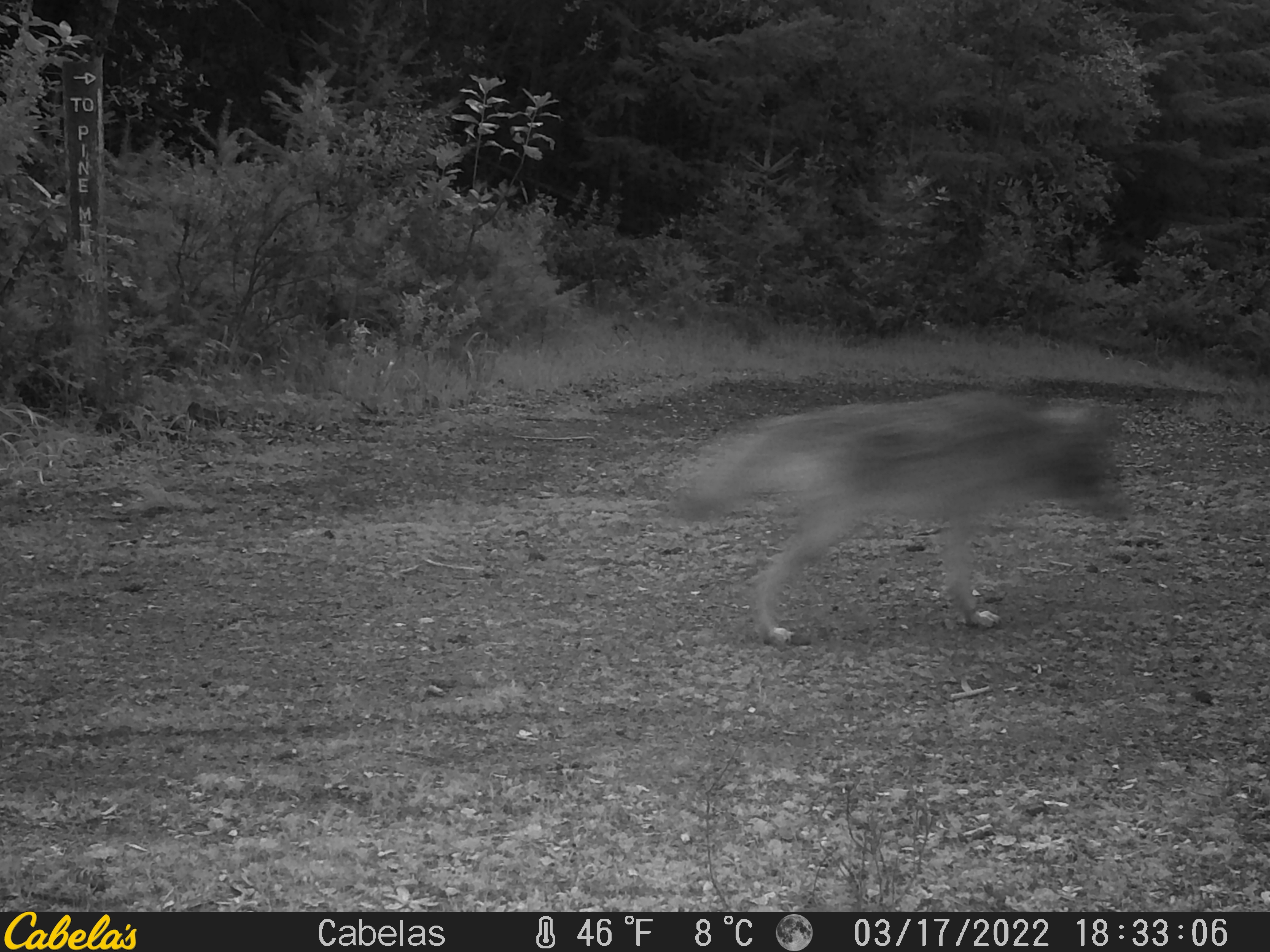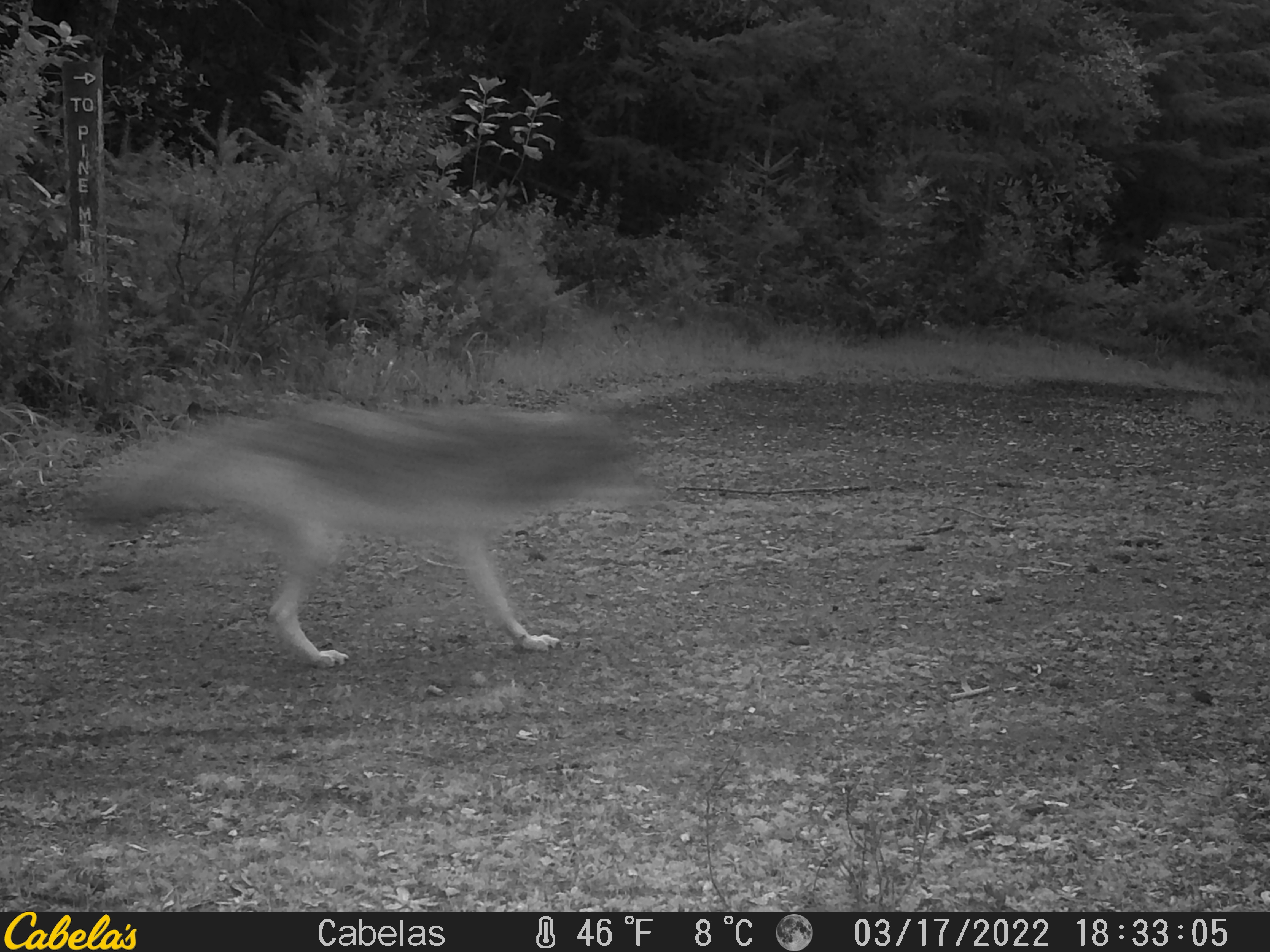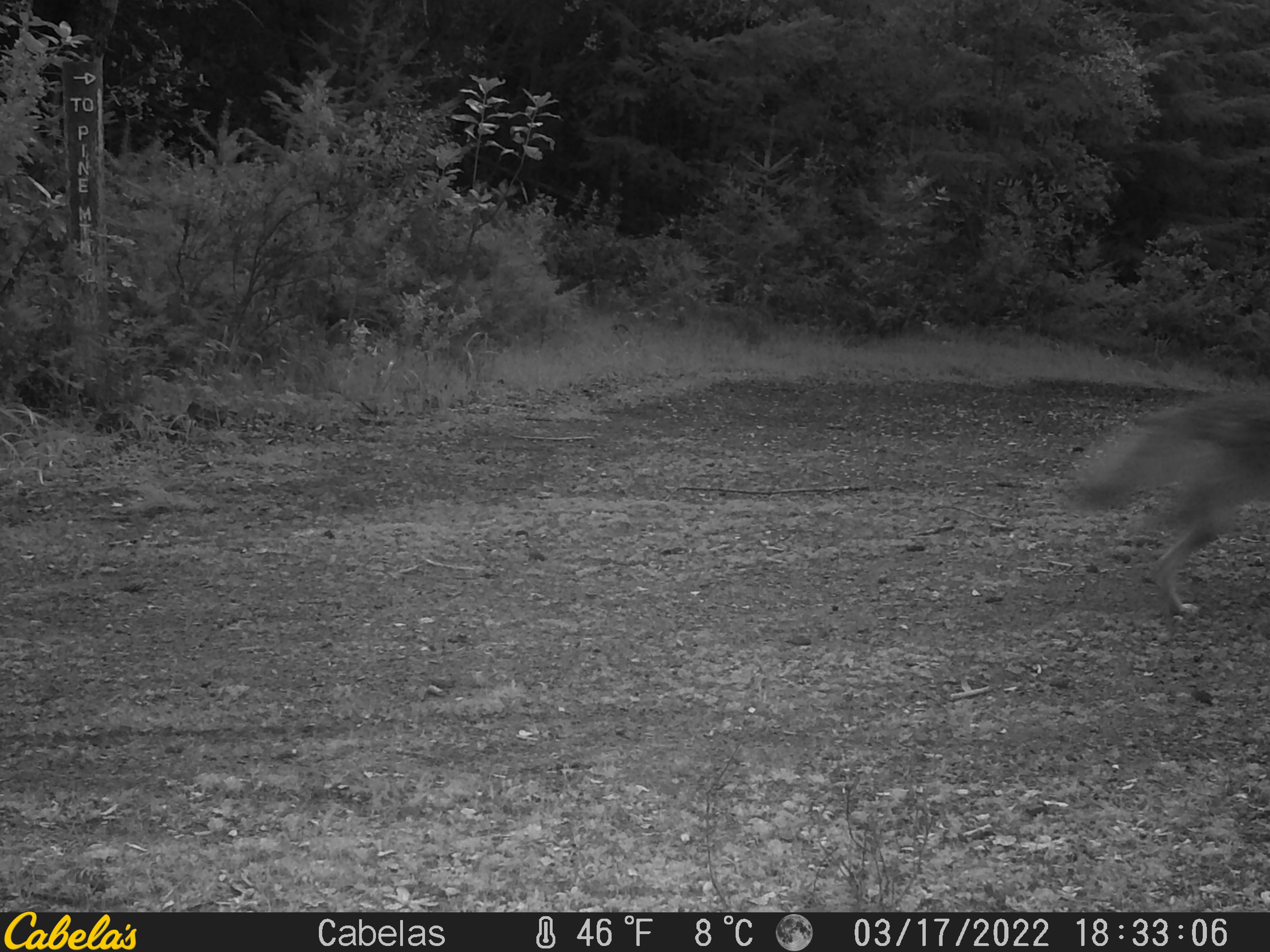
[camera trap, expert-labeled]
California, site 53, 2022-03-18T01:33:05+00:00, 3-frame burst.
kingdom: Animalia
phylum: Chordata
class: Mammalia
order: Carnivora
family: Canidae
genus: Canis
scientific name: Canis latrans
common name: coyote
Coyote (Canis latrans).